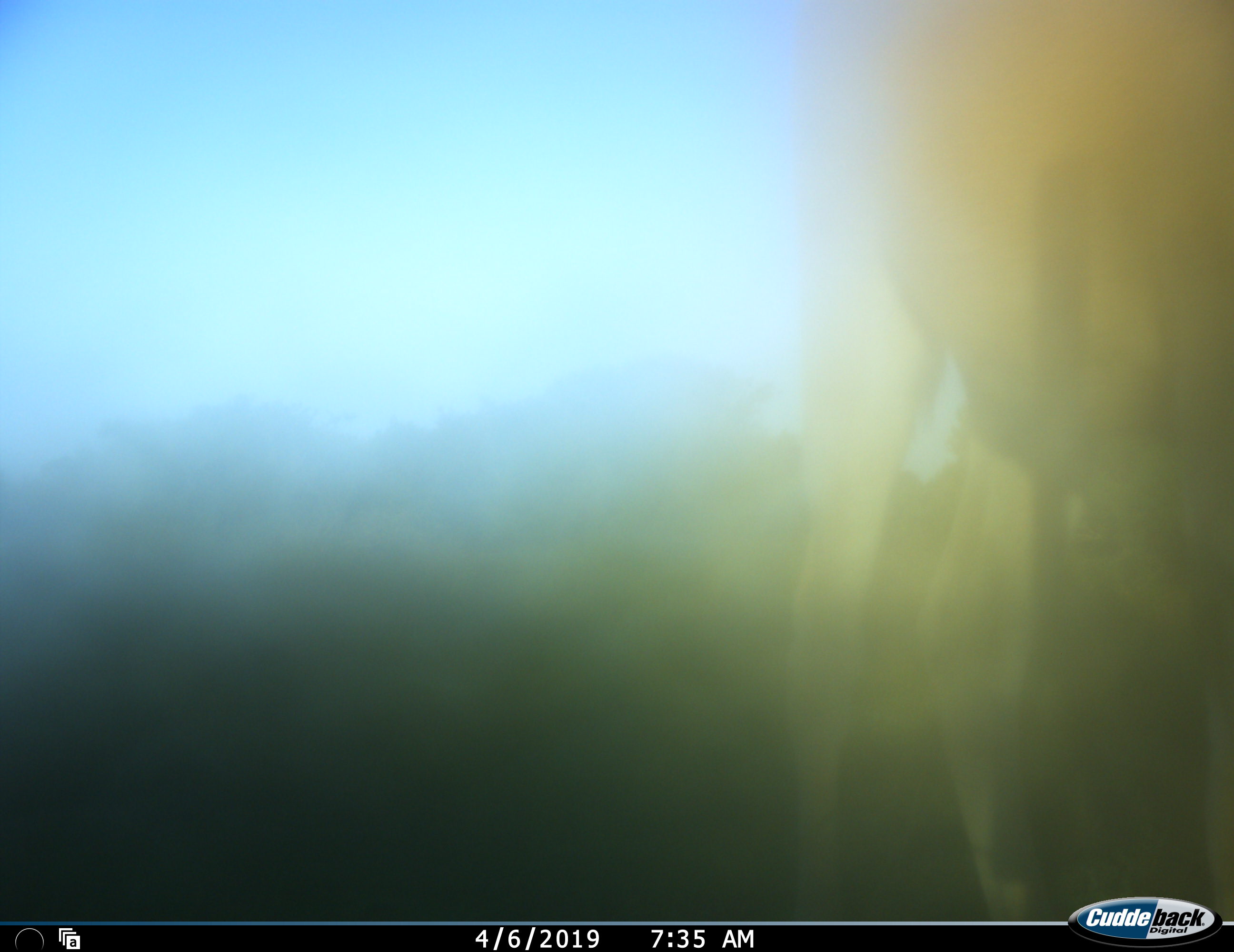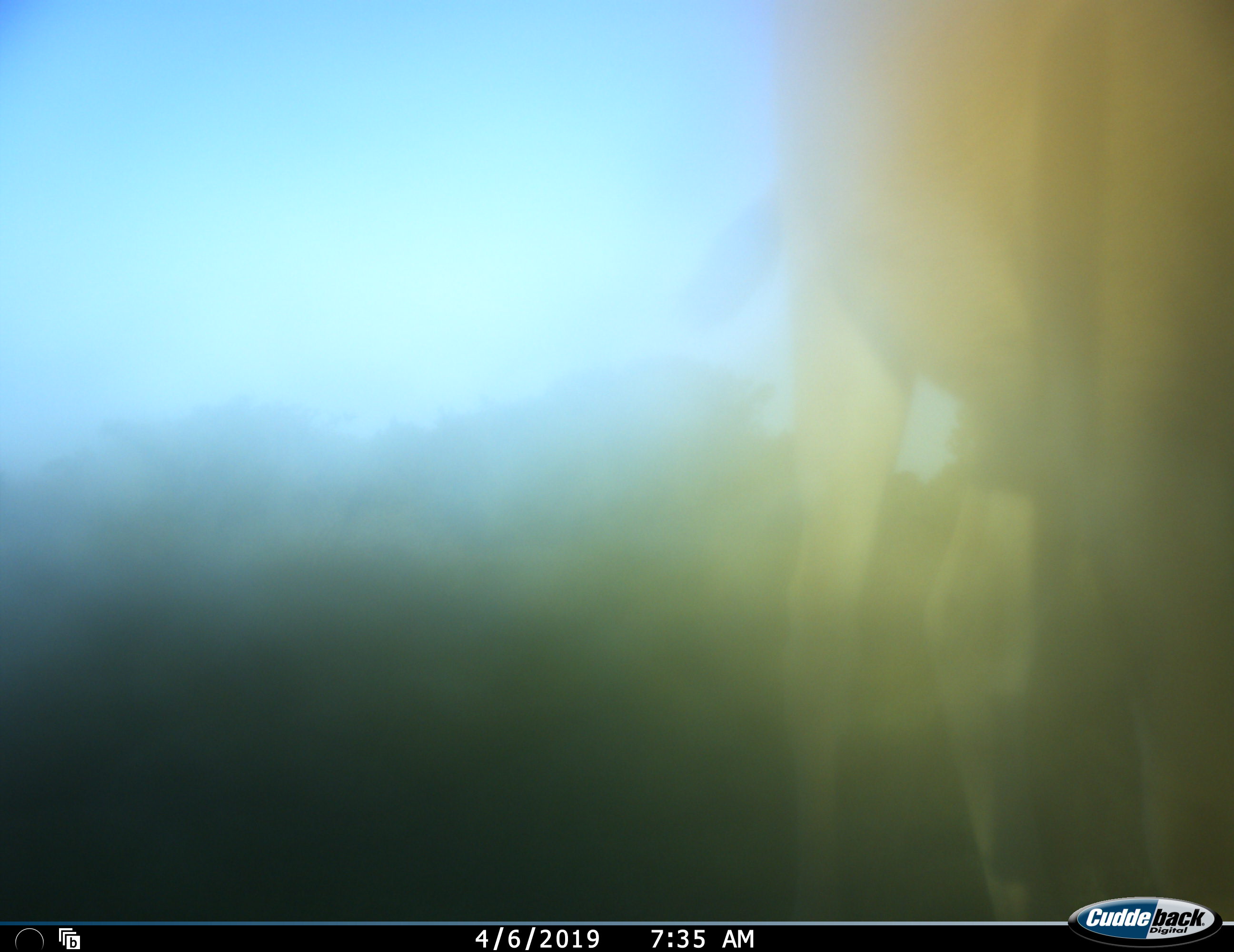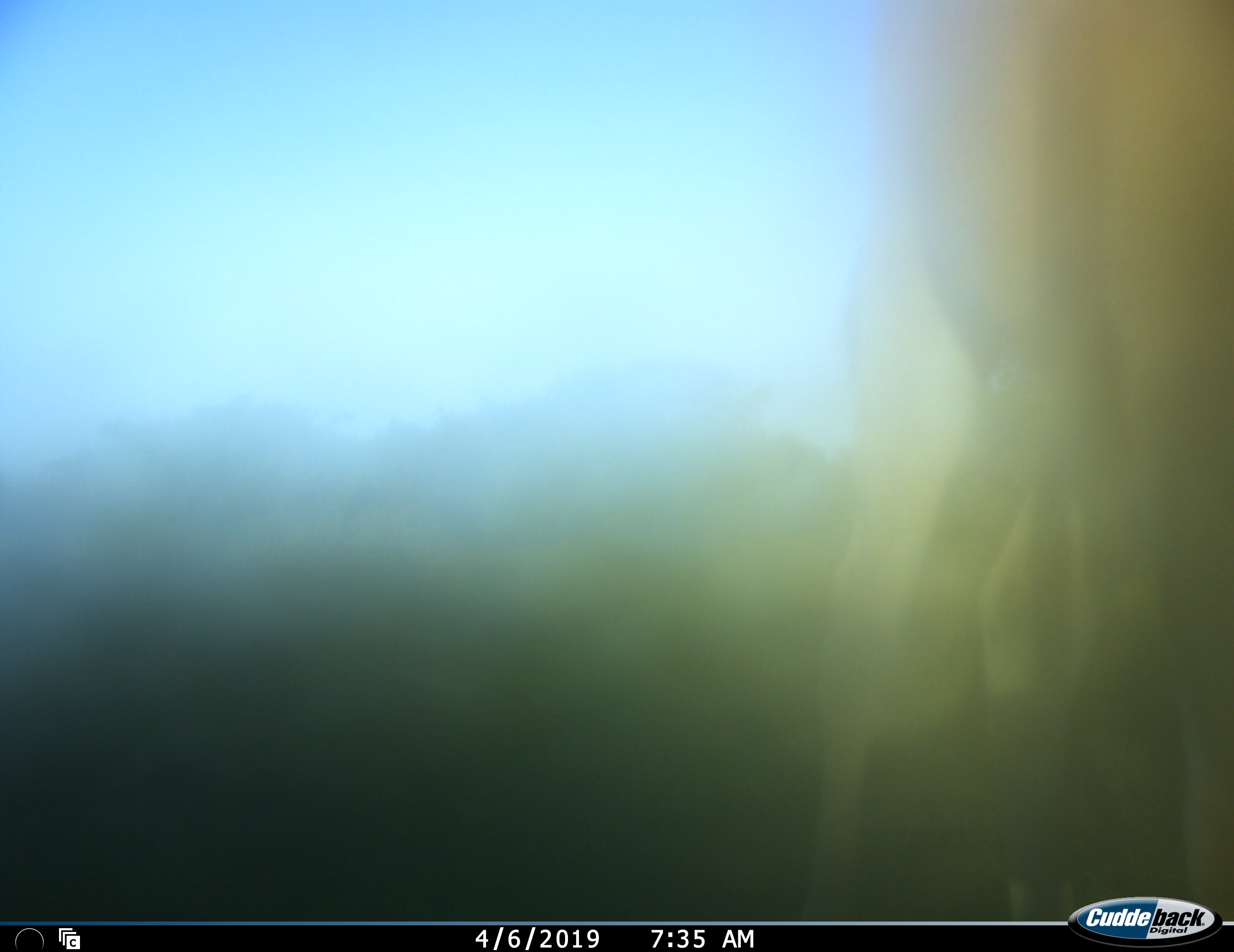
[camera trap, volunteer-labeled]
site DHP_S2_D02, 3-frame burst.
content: unidentified animal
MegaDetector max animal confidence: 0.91